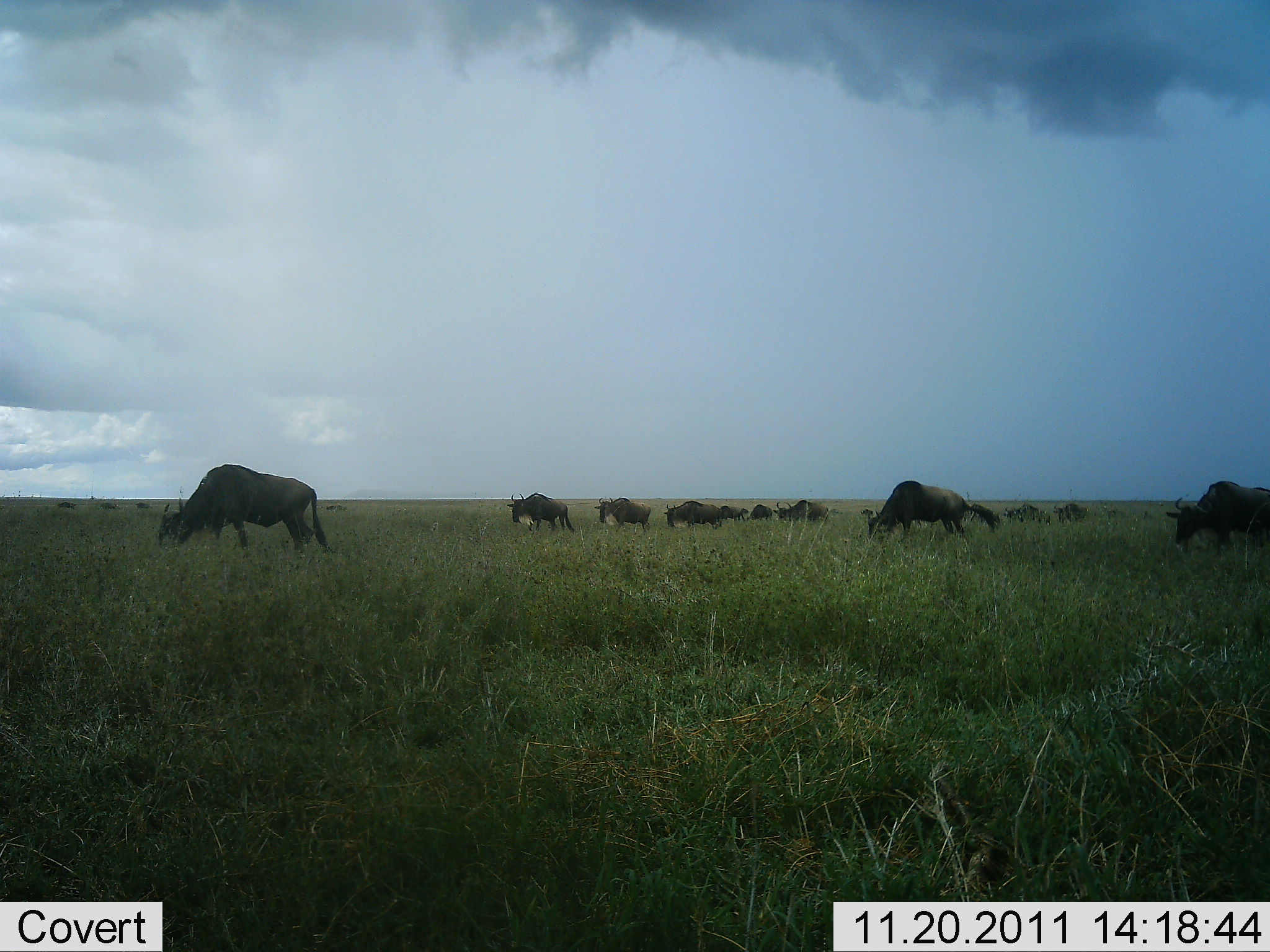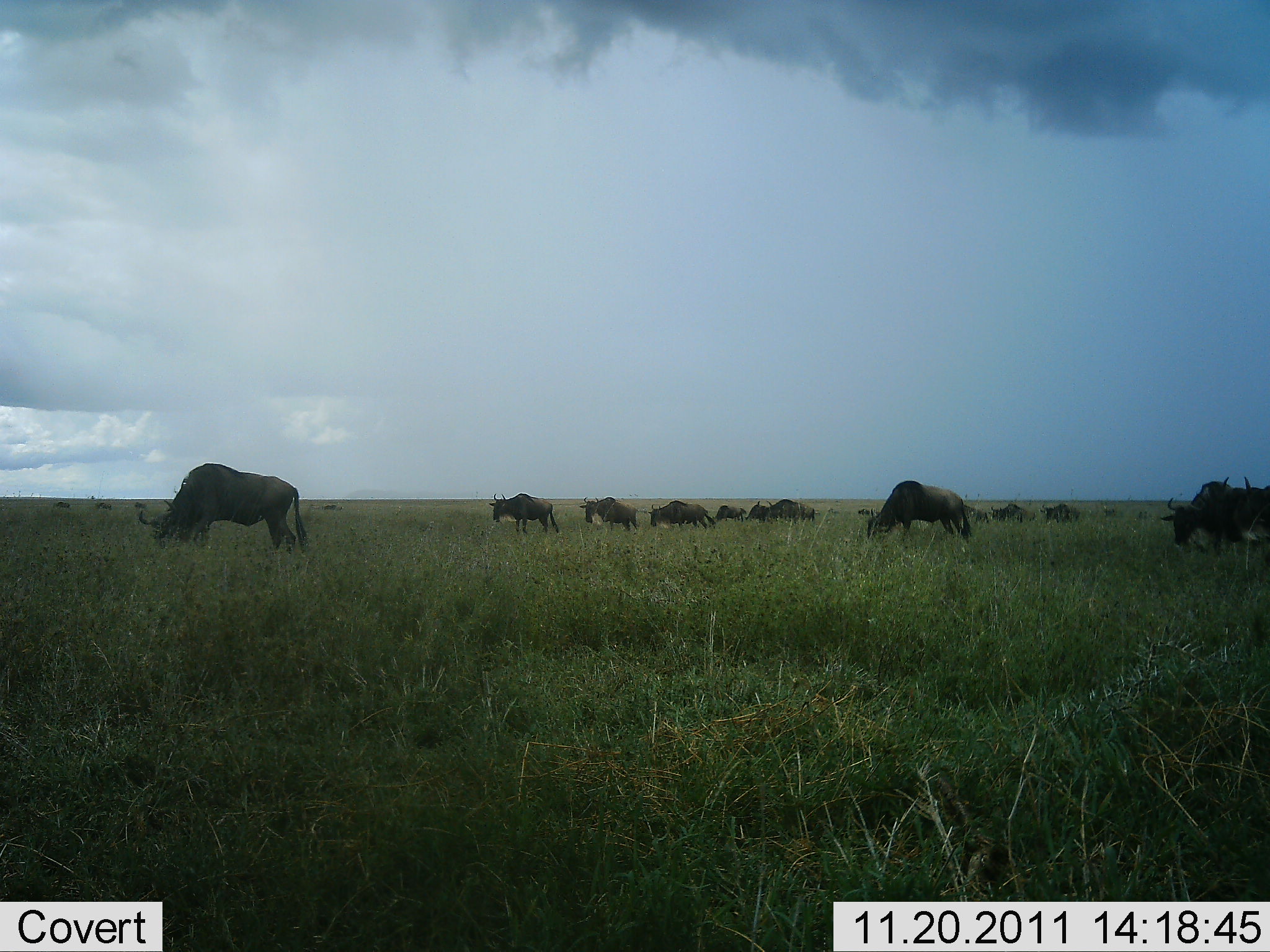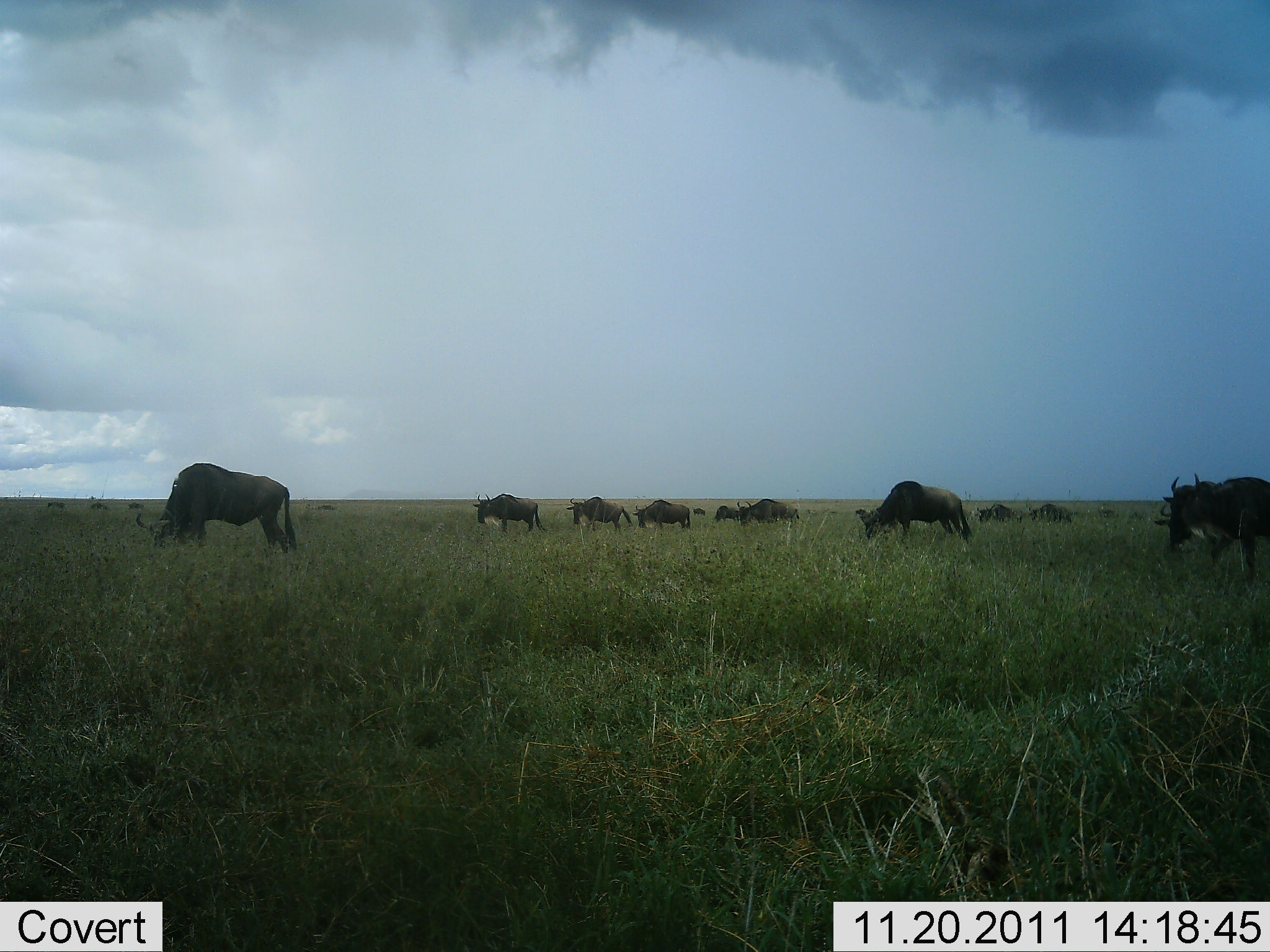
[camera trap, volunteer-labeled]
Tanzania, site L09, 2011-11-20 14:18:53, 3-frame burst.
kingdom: Animalia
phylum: Chordata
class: Mammalia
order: Artiodactyla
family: Bovidae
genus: Connochaetes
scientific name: Connochaetes taurinus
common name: blue wildebeest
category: wildebeest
Wildebeest (blue wildebeest) (Connochaetes taurinus), count 11-50. Behavior (volunteer vote fractions): standing 35%, resting 0%, moving 59%, interacting 0%. Young present (vote fraction): 0%. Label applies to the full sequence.